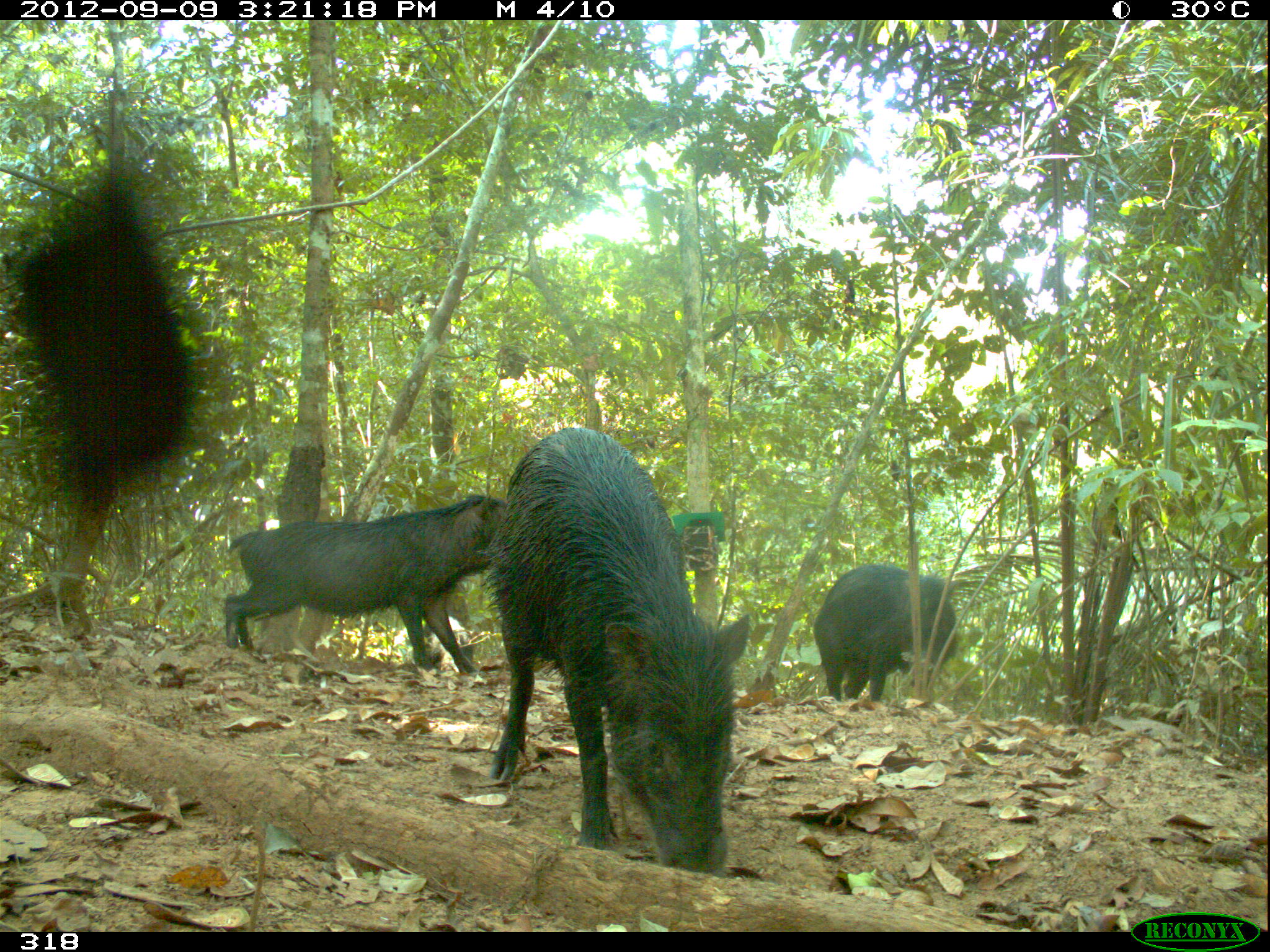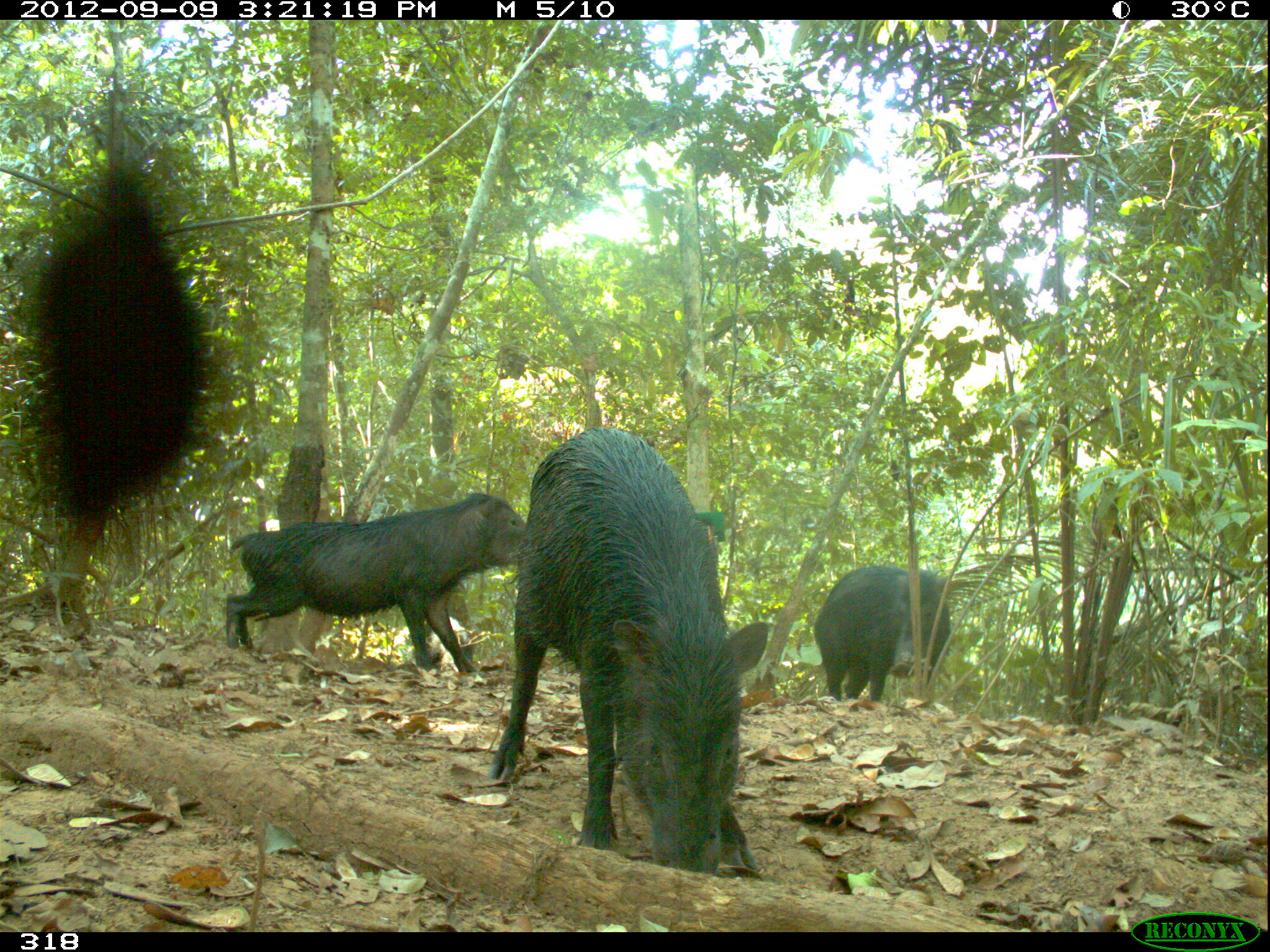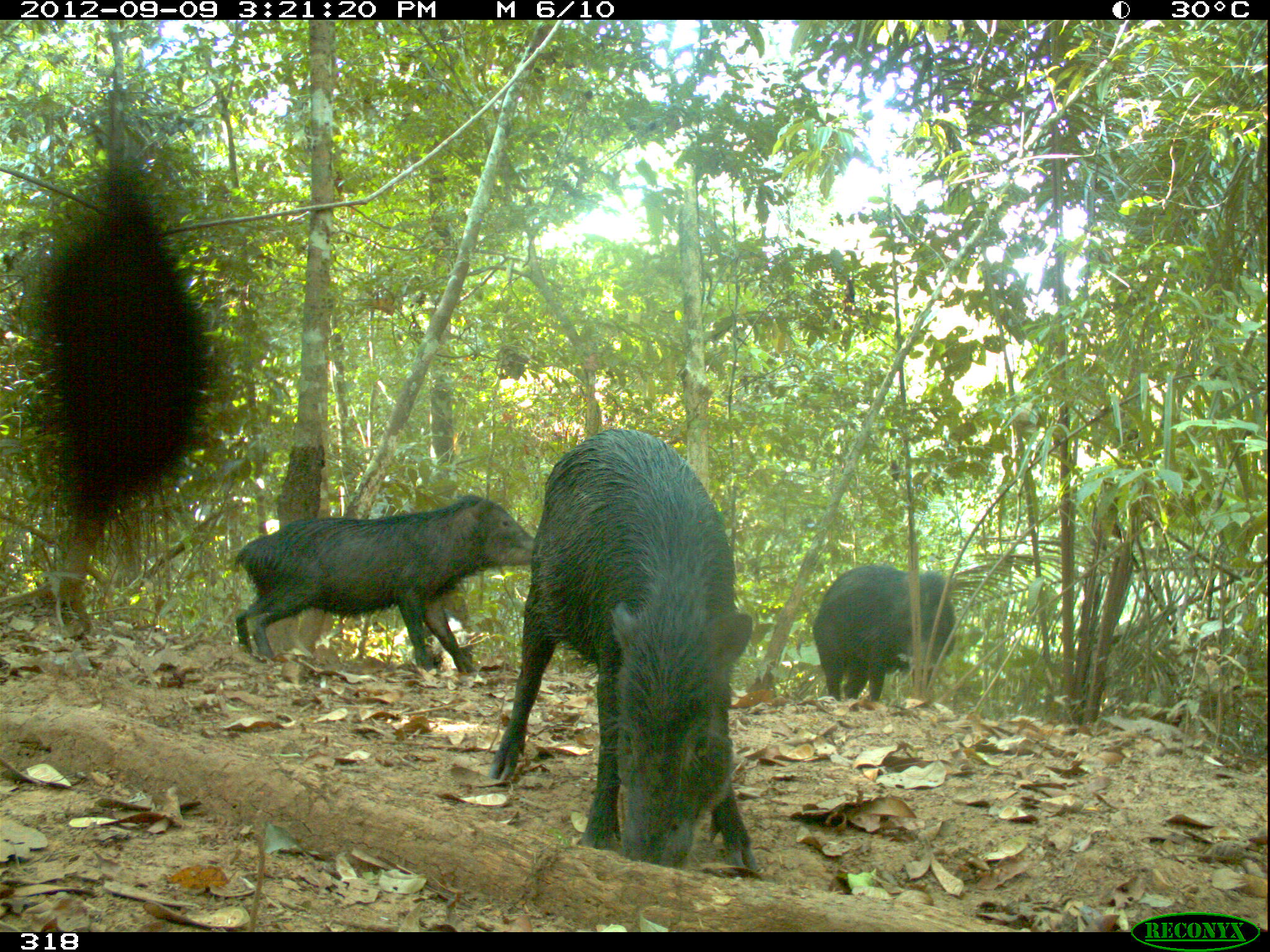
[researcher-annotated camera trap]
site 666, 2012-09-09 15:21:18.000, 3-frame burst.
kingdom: Animalia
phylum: Chordata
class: Mammalia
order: Artiodactyla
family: Tayassuidae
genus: Tayassu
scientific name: Tayassu pecari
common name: white-lipped peccary